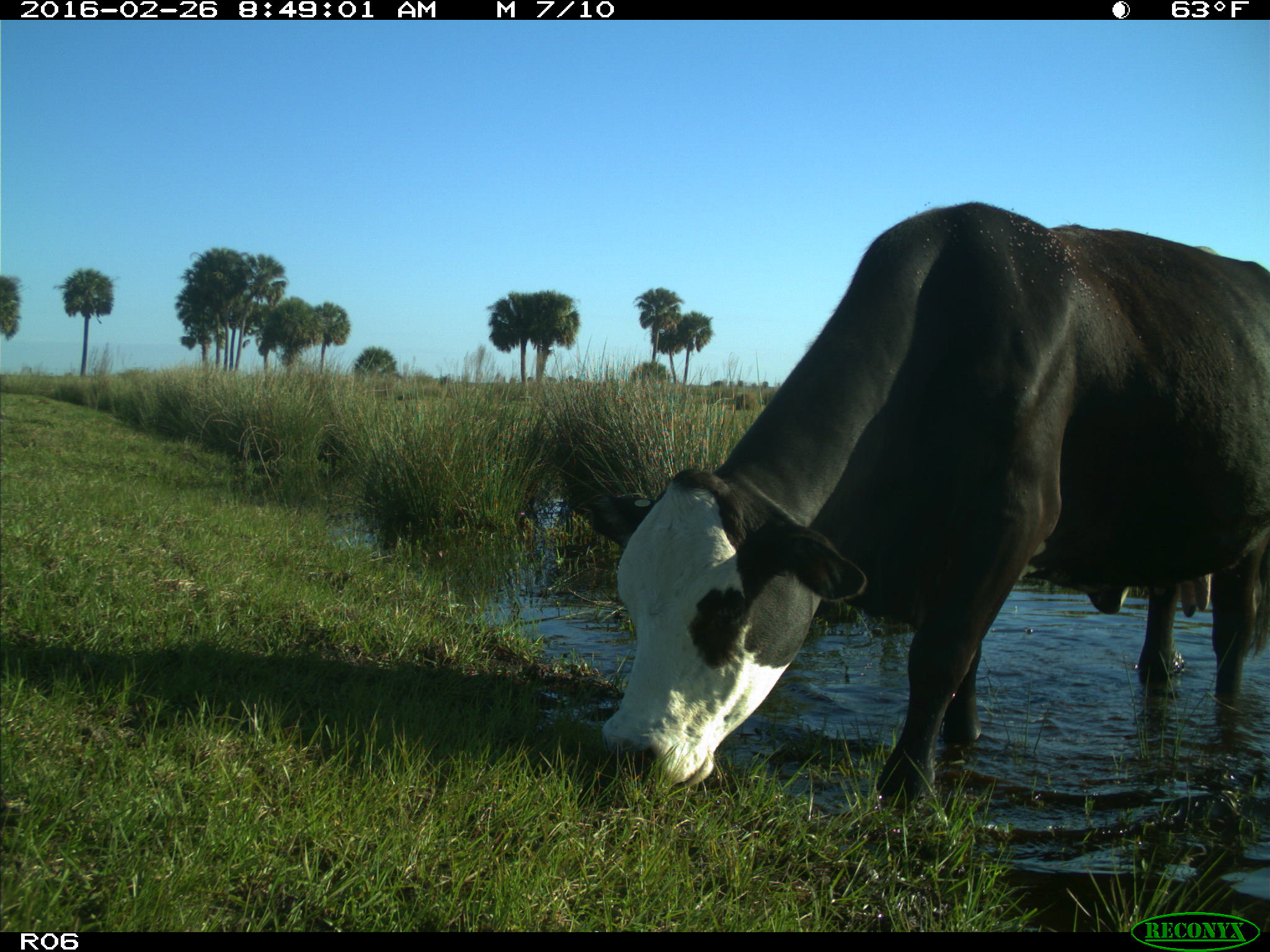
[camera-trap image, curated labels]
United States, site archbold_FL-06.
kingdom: Animalia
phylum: Chordata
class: Mammalia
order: Artiodactyla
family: Bovidae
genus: Bos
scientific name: Bos taurus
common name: domestic cow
Bos taurus (domestic cow).